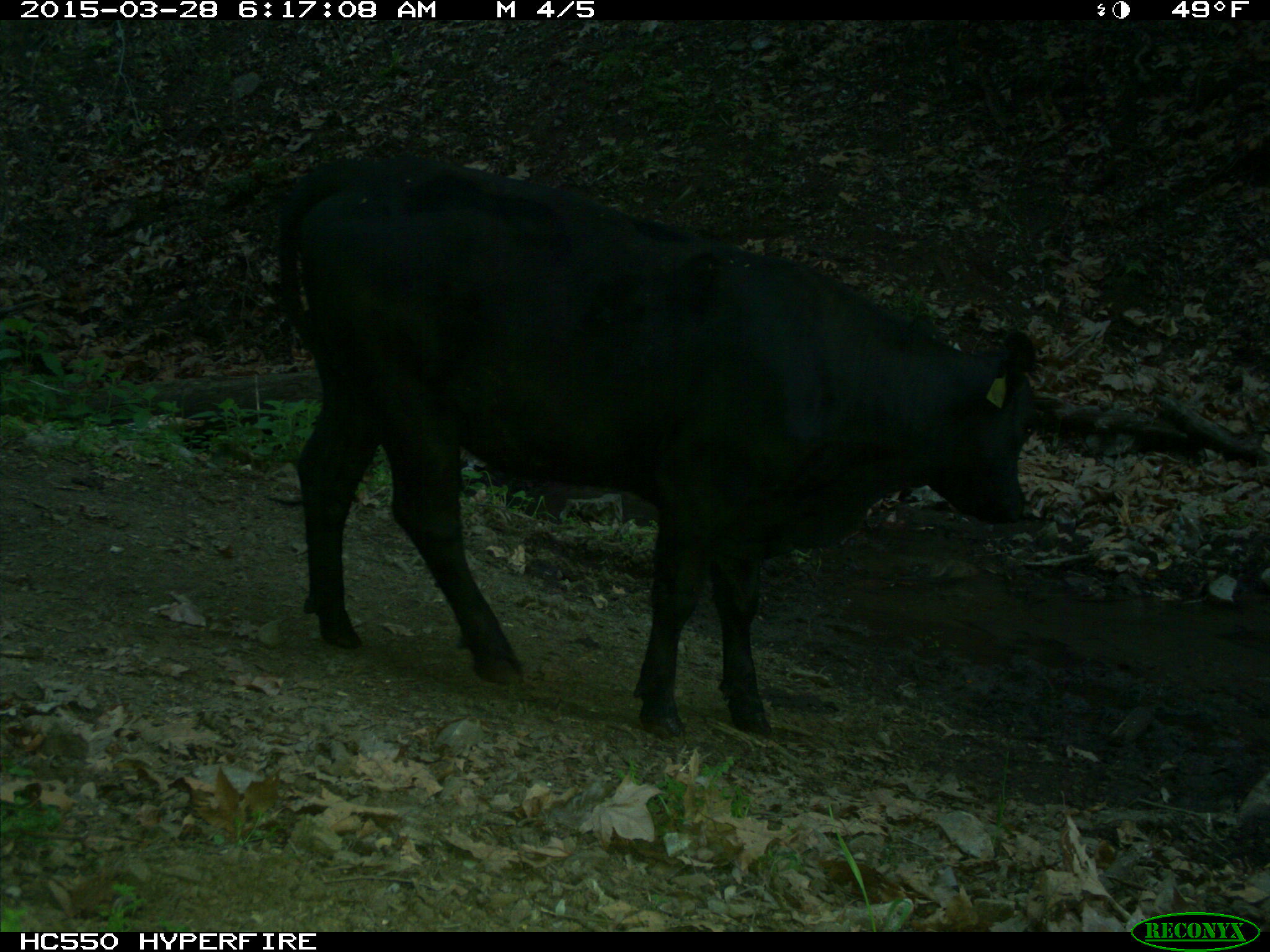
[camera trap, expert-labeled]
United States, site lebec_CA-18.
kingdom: Animalia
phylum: Chordata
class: Mammalia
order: Artiodactyla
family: Bovidae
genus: Bos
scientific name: Bos taurus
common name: domestic cow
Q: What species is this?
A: Bos taurus (domestic cow).